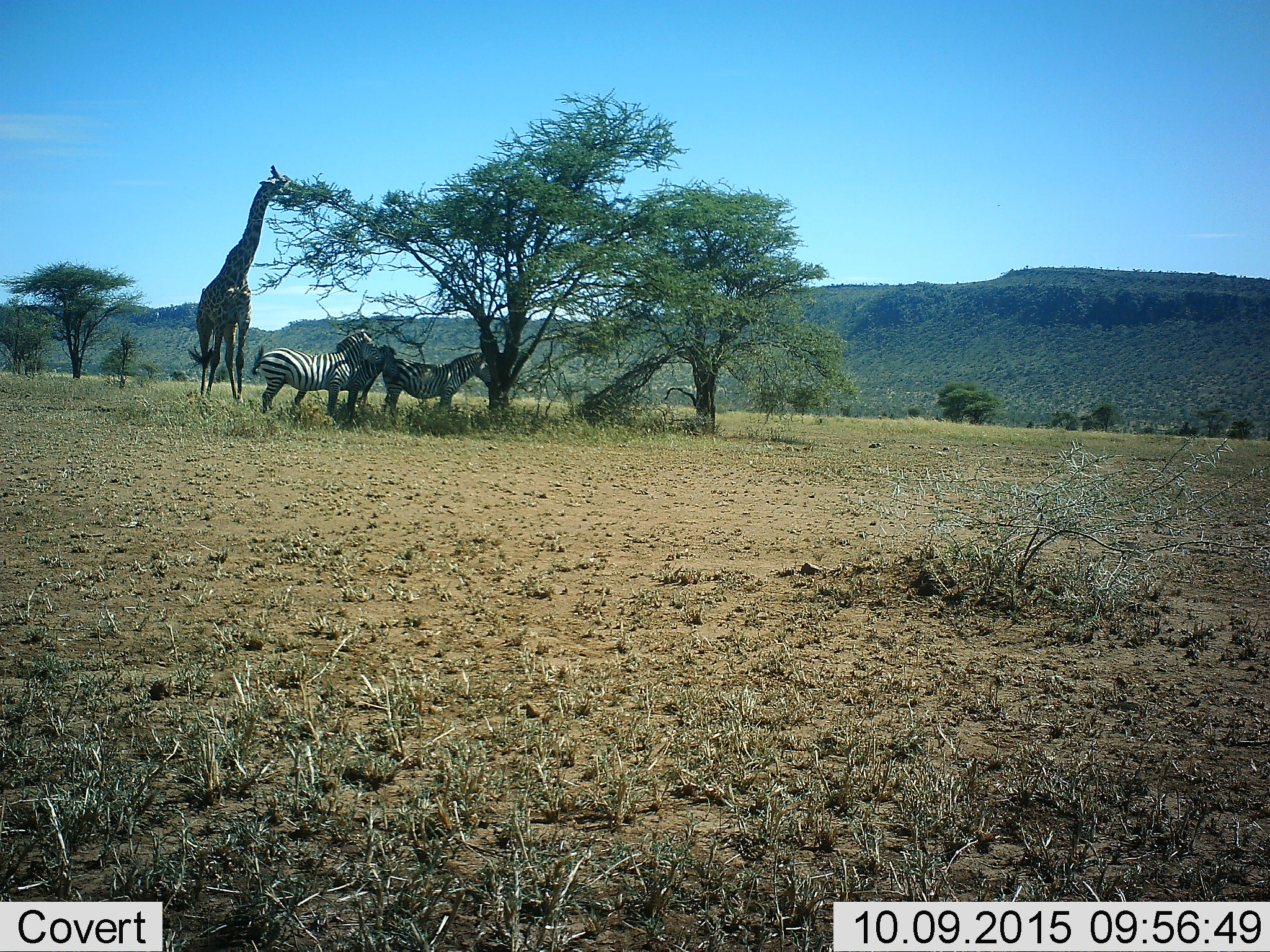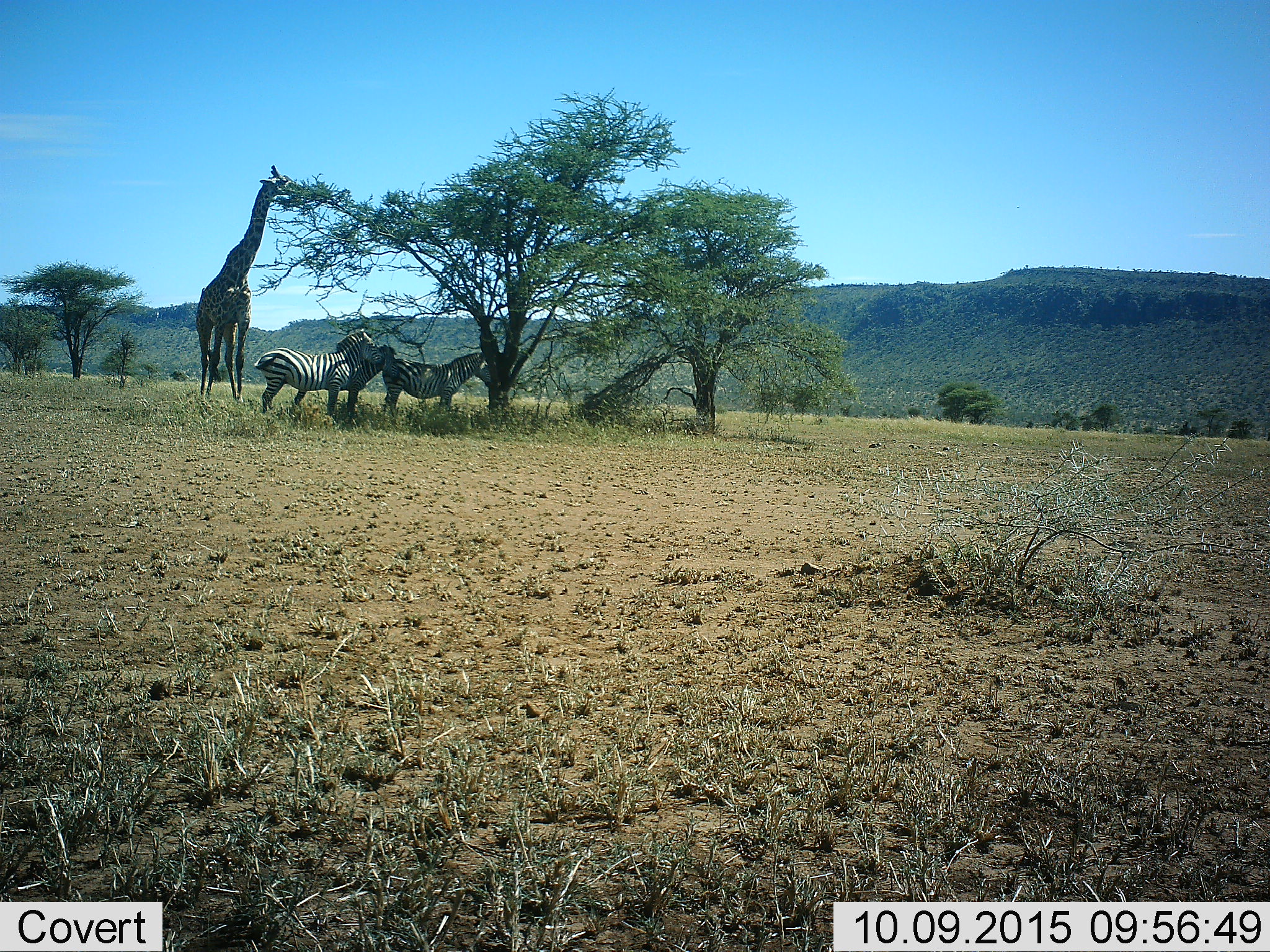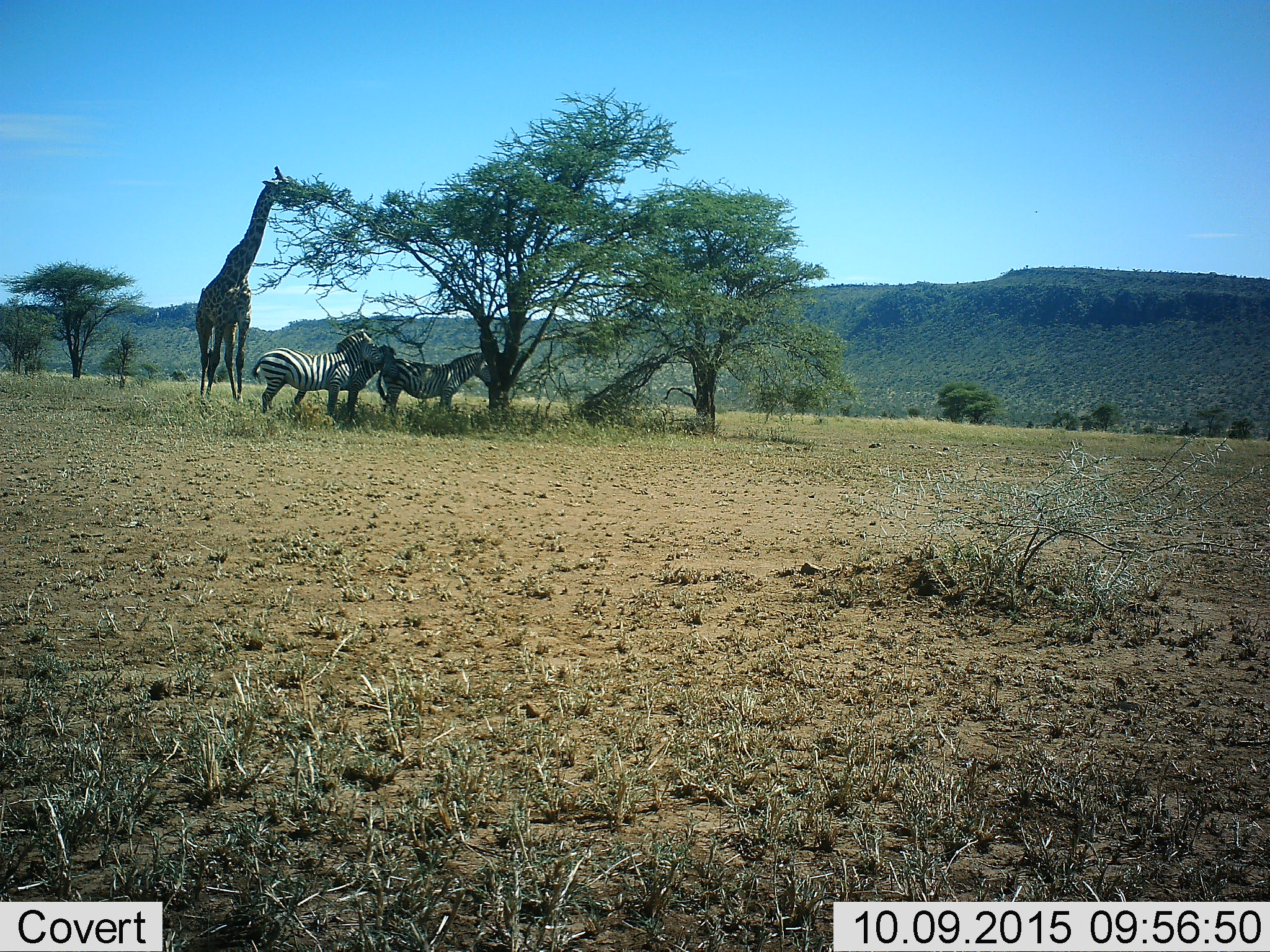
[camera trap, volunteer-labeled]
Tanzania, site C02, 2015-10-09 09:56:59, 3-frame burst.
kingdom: Animalia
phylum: Chordata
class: Mammalia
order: Artiodactyla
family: Giraffidae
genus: Giraffa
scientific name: Giraffa camelopardalis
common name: giraffe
Giraffe (Giraffa camelopardalis), count 1. Behavior (volunteer vote fractions): standing 32%, resting 0%, moving 0%, interacting 0%. Young present (vote fraction): 0%. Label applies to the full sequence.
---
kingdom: Animalia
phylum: Chordata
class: Mammalia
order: Perissodactyla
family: Equidae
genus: Equus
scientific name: Equus quagga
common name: plains zebra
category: zebra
Zebra (plains zebra) (Equus quagga), count 3. Behavior (volunteer vote fractions): standing 79%, resting 11%, moving 11%, interacting 16%. Young present (vote fraction): 0%. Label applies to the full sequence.